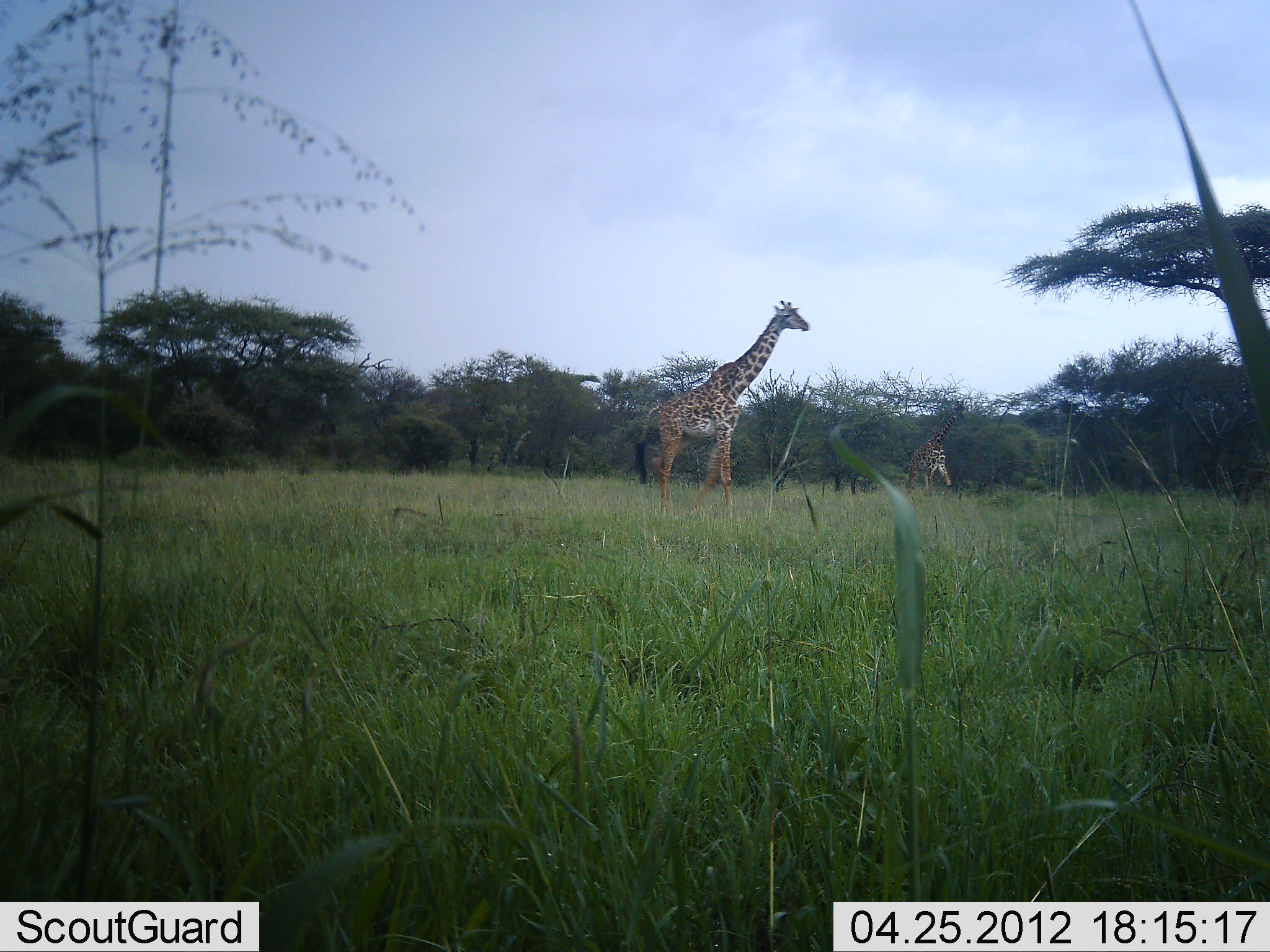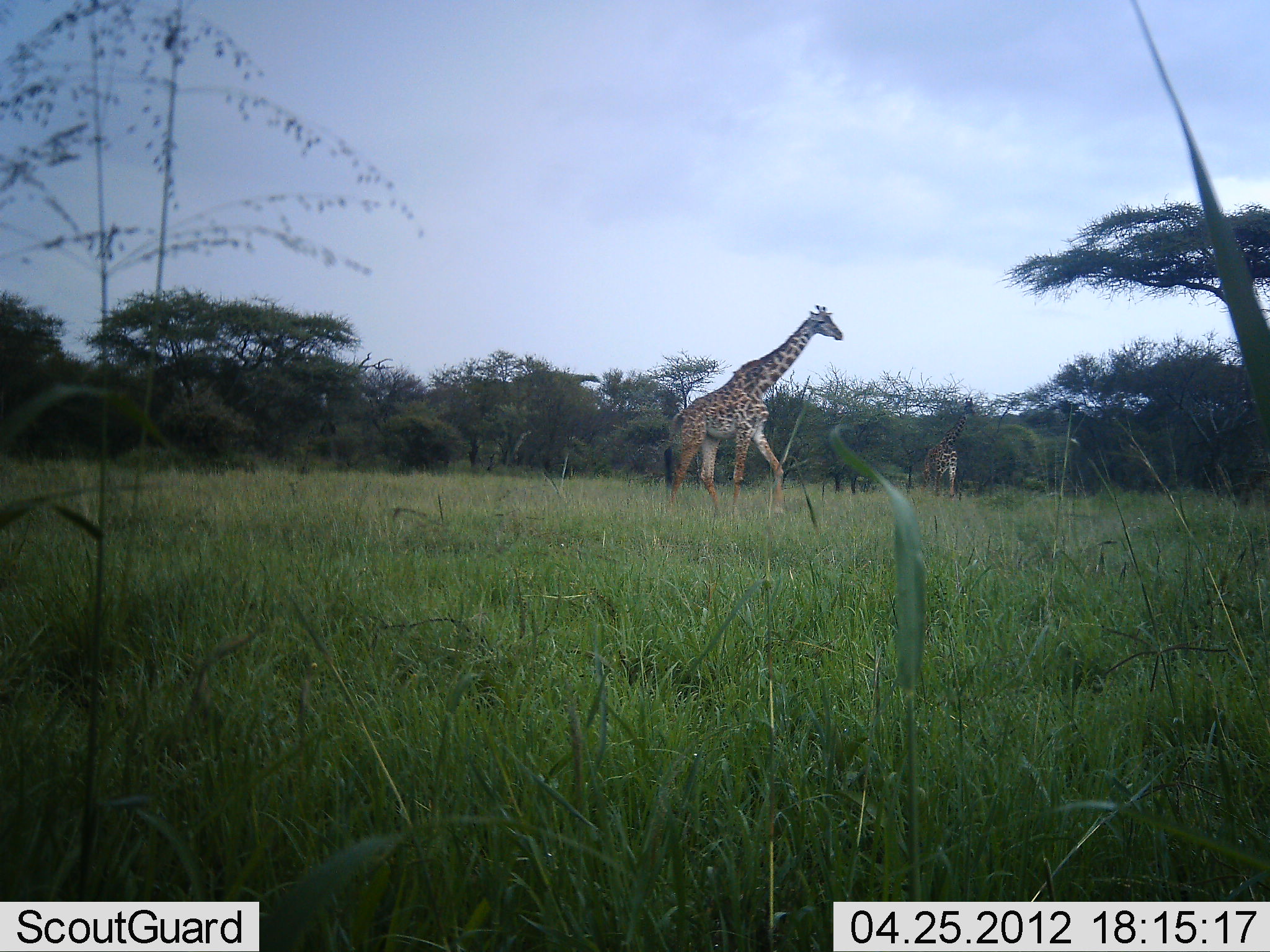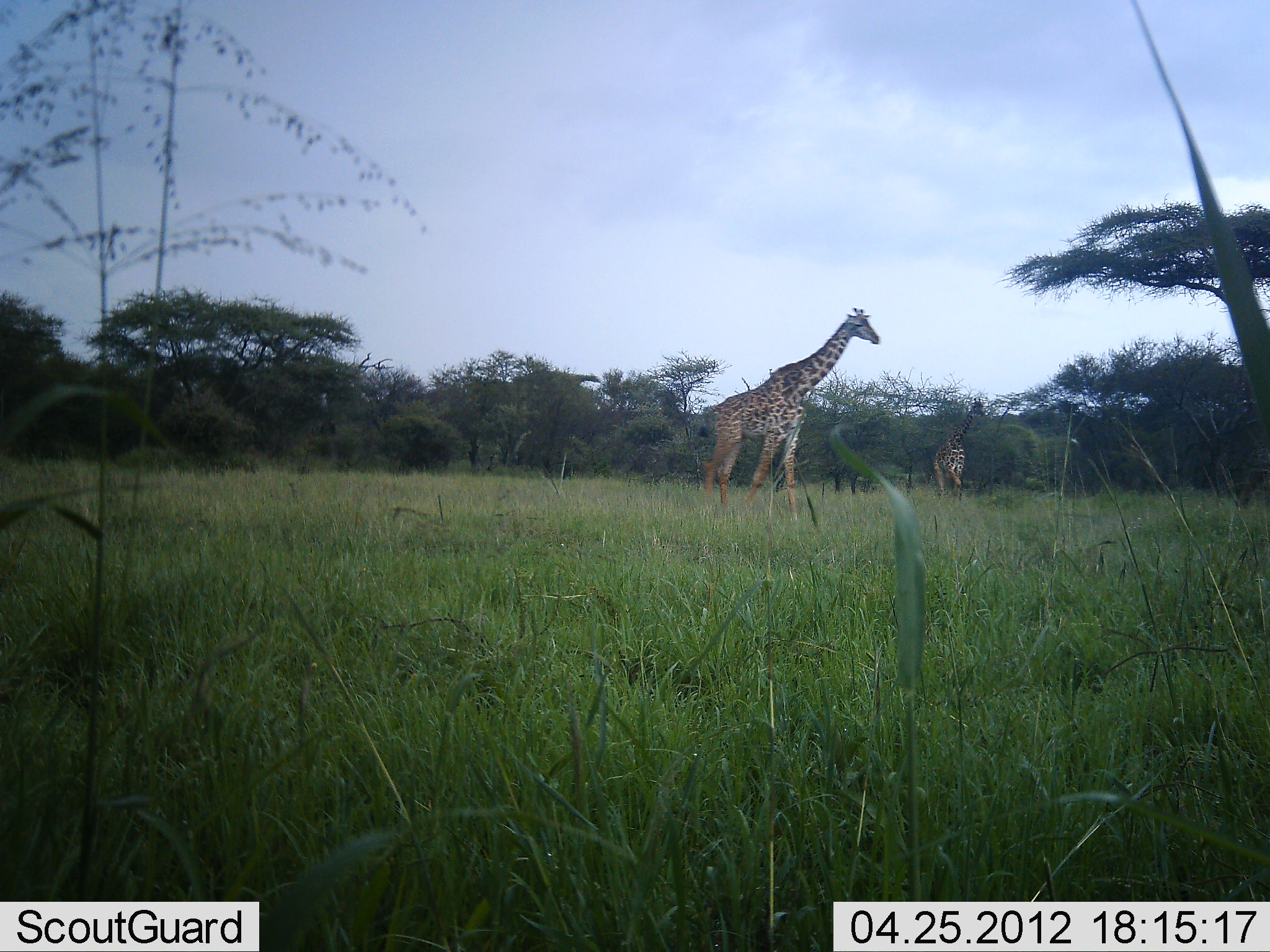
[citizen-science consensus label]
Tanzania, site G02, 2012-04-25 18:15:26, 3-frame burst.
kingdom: Animalia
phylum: Chordata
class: Mammalia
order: Artiodactyla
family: Giraffidae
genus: Giraffa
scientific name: Giraffa camelopardalis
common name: giraffe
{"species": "giraffe (Giraffa camelopardalis)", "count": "2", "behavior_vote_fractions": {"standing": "0%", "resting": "0%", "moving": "100%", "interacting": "0%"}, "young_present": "0%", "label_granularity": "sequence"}